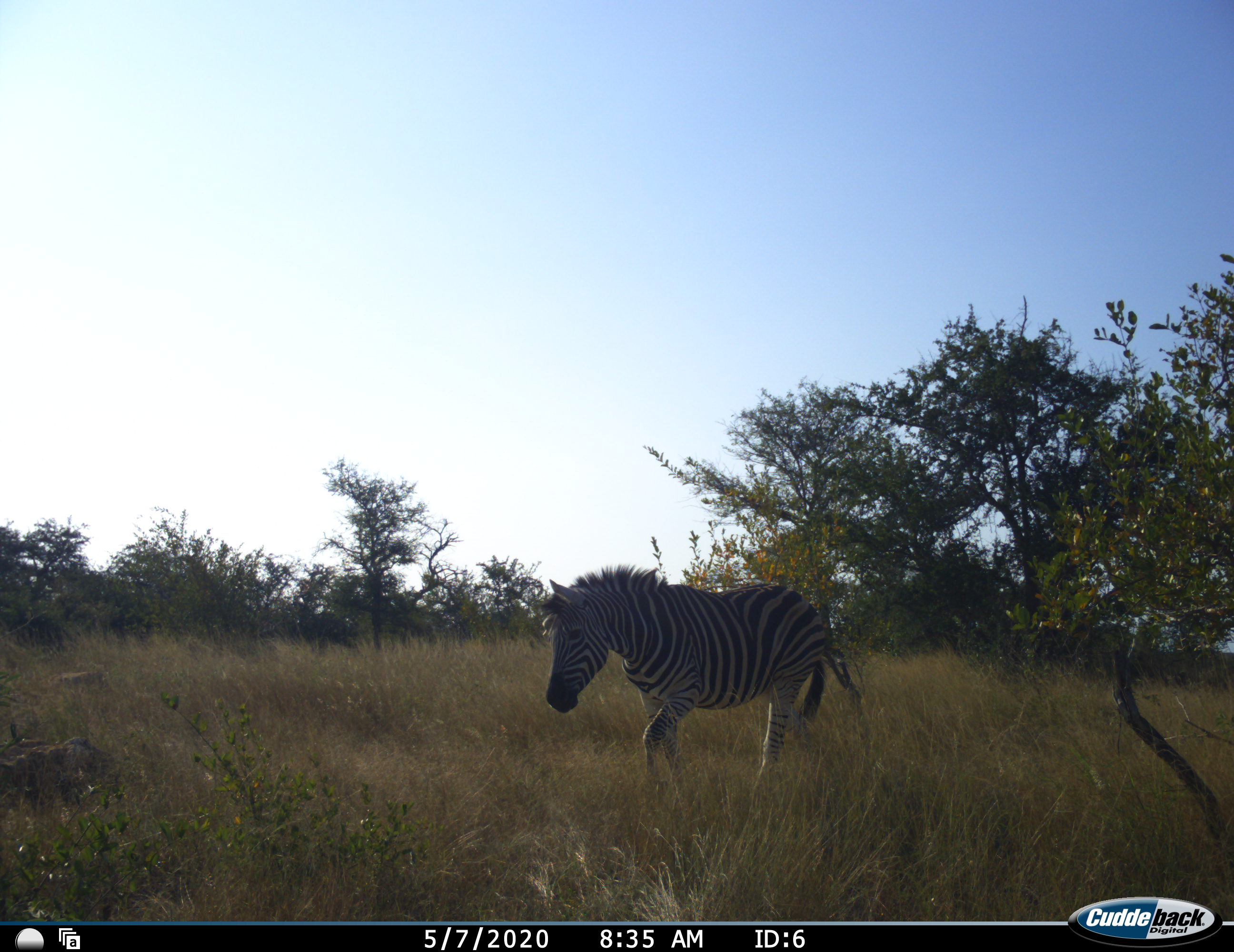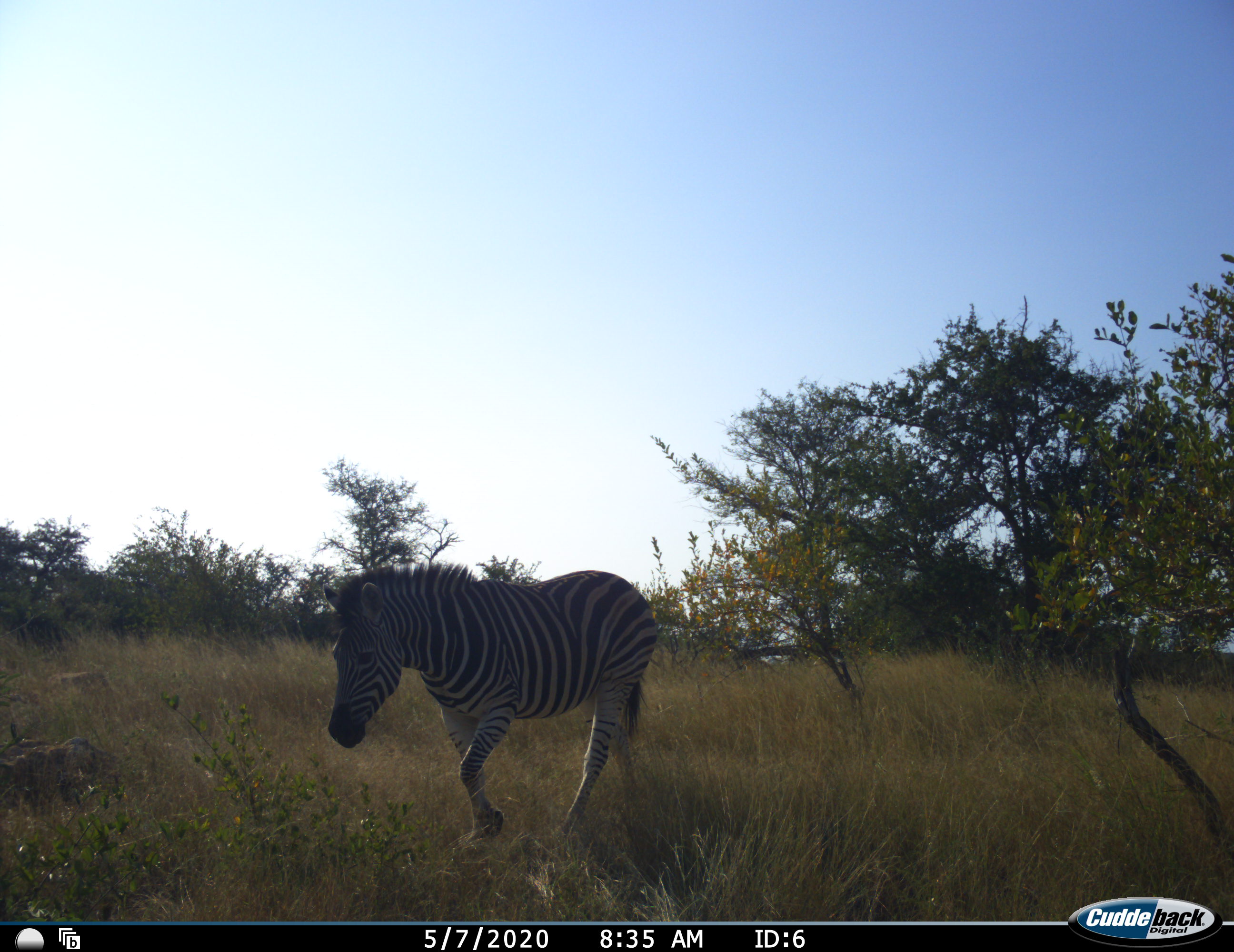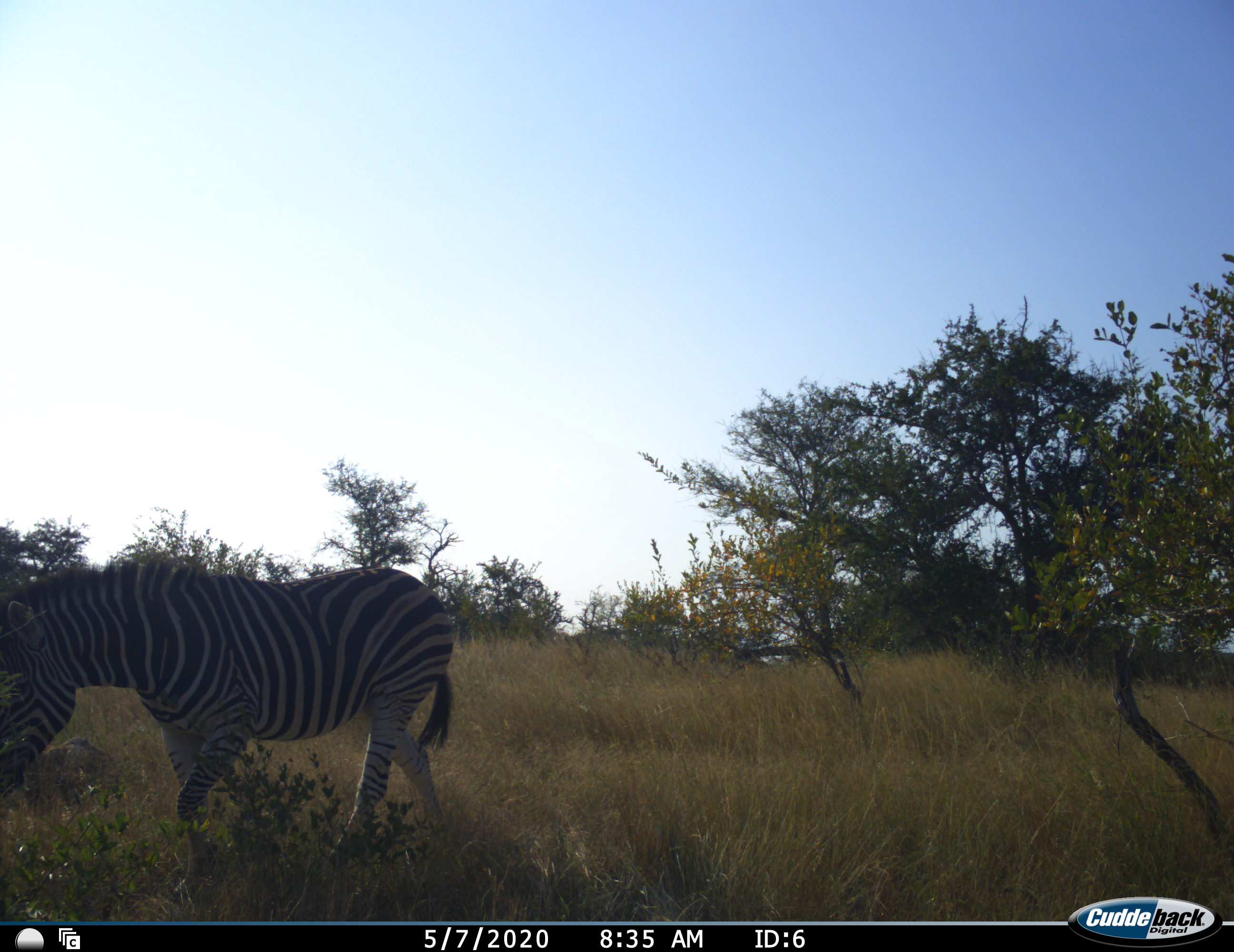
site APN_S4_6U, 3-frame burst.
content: unidentified animal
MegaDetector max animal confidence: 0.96